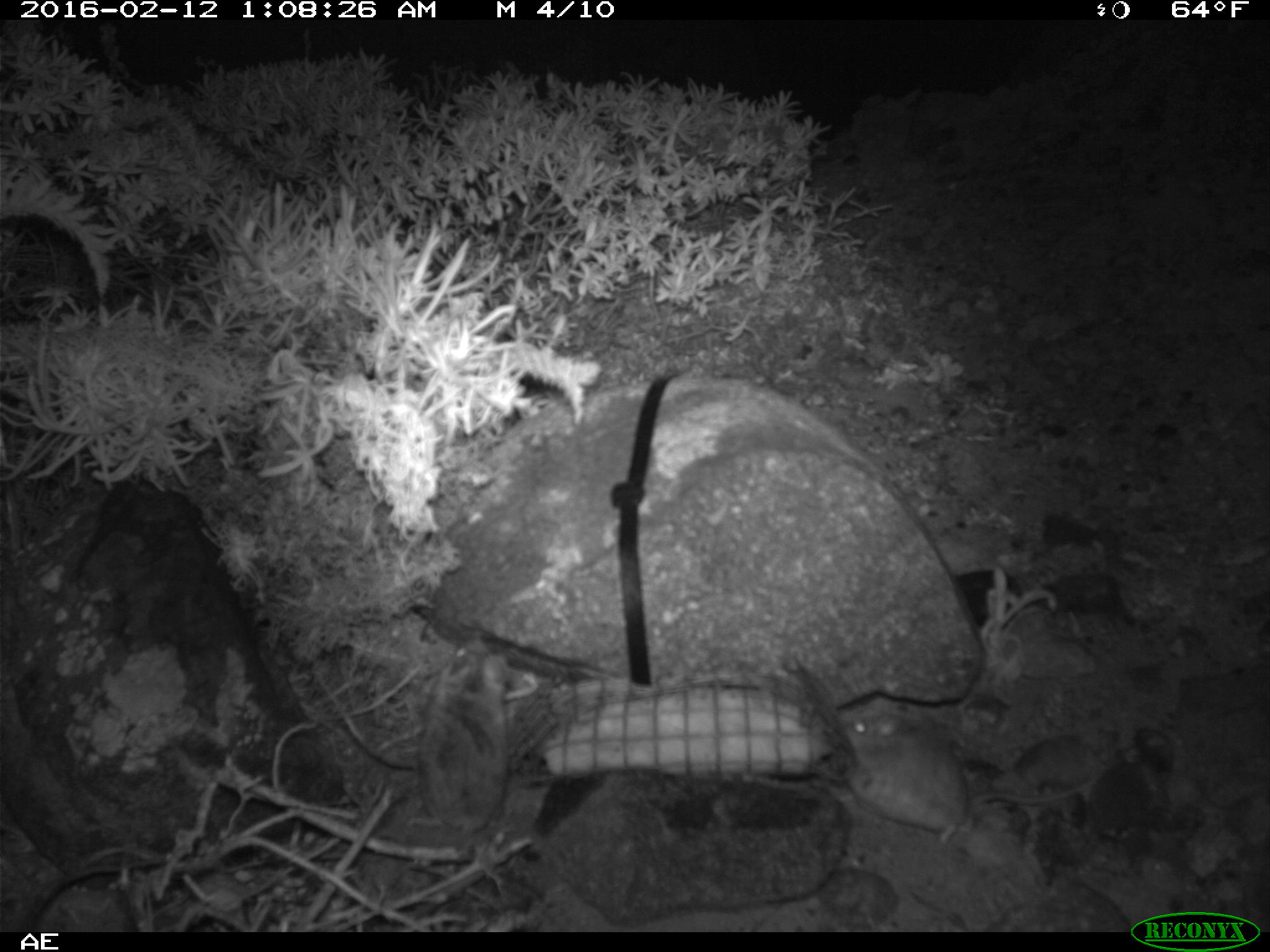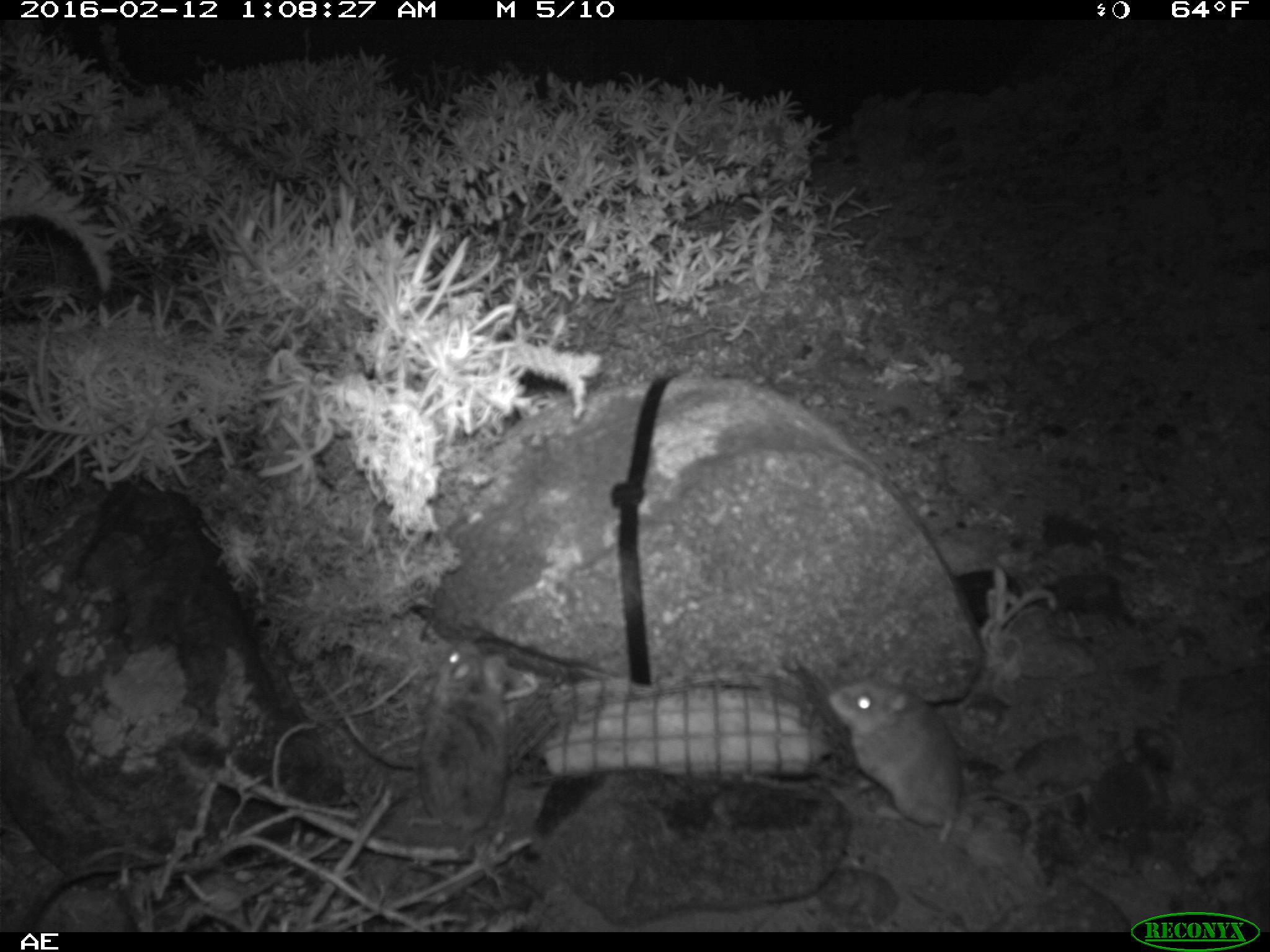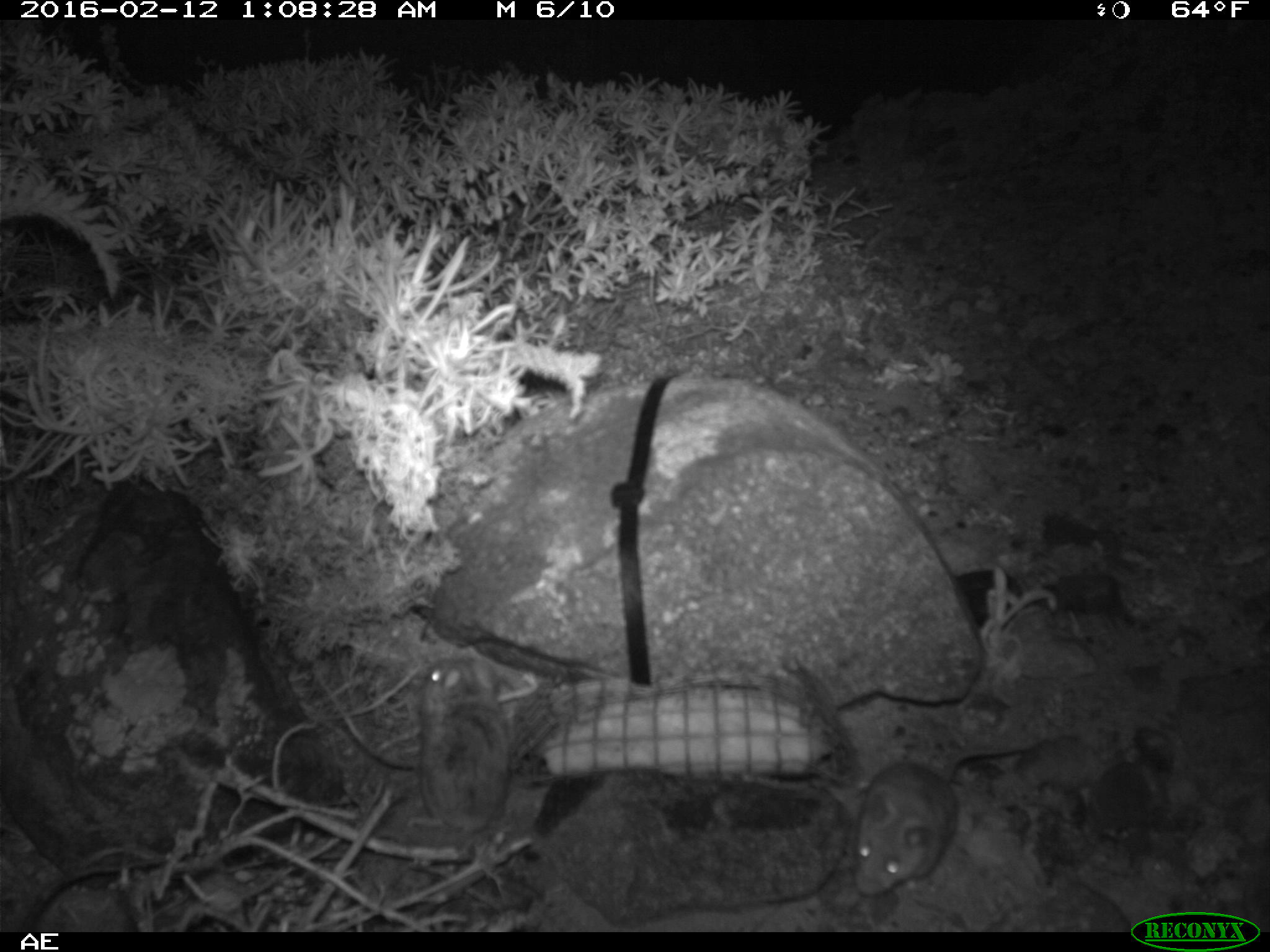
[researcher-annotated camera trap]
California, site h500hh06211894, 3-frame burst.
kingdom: Animalia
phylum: Chordata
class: Mammalia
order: Rodentia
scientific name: Rodentia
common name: rodent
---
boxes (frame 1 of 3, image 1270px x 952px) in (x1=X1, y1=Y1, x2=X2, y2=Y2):
rodent: (x1=843, y1=713, x2=1095, y2=845); (x1=407, y1=632, x2=510, y2=839)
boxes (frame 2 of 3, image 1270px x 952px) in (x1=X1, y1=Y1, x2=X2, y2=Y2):
rodent: (x1=826, y1=661, x2=1083, y2=845); (x1=416, y1=637, x2=508, y2=840)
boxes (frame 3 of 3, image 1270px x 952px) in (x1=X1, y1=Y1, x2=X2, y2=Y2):
rodent: (x1=850, y1=744, x2=1029, y2=897); (x1=407, y1=656, x2=514, y2=845)